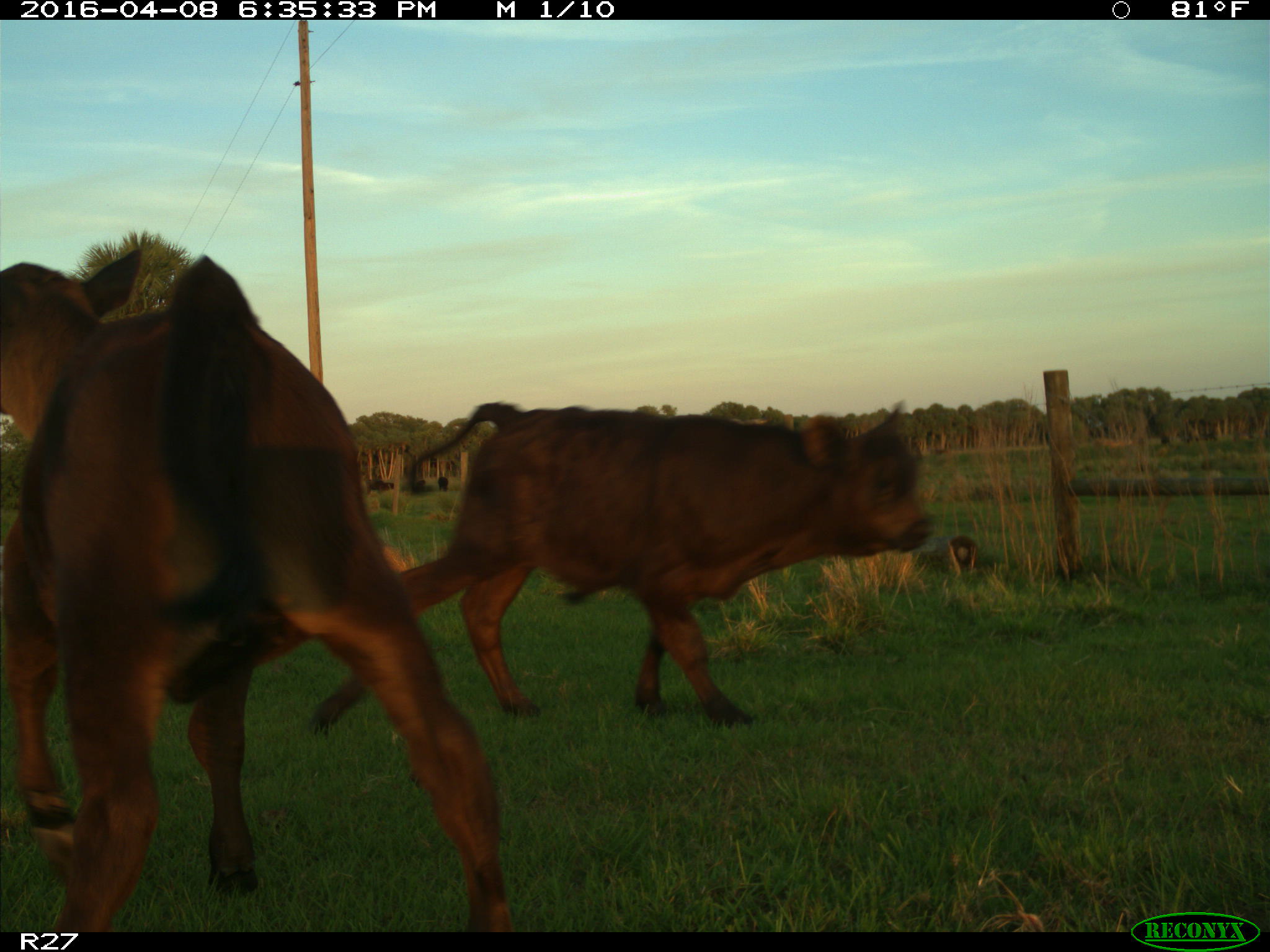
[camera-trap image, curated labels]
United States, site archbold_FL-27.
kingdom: Animalia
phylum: Chordata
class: Mammalia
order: Artiodactyla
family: Bovidae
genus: Bos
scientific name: Bos taurus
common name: domestic cow